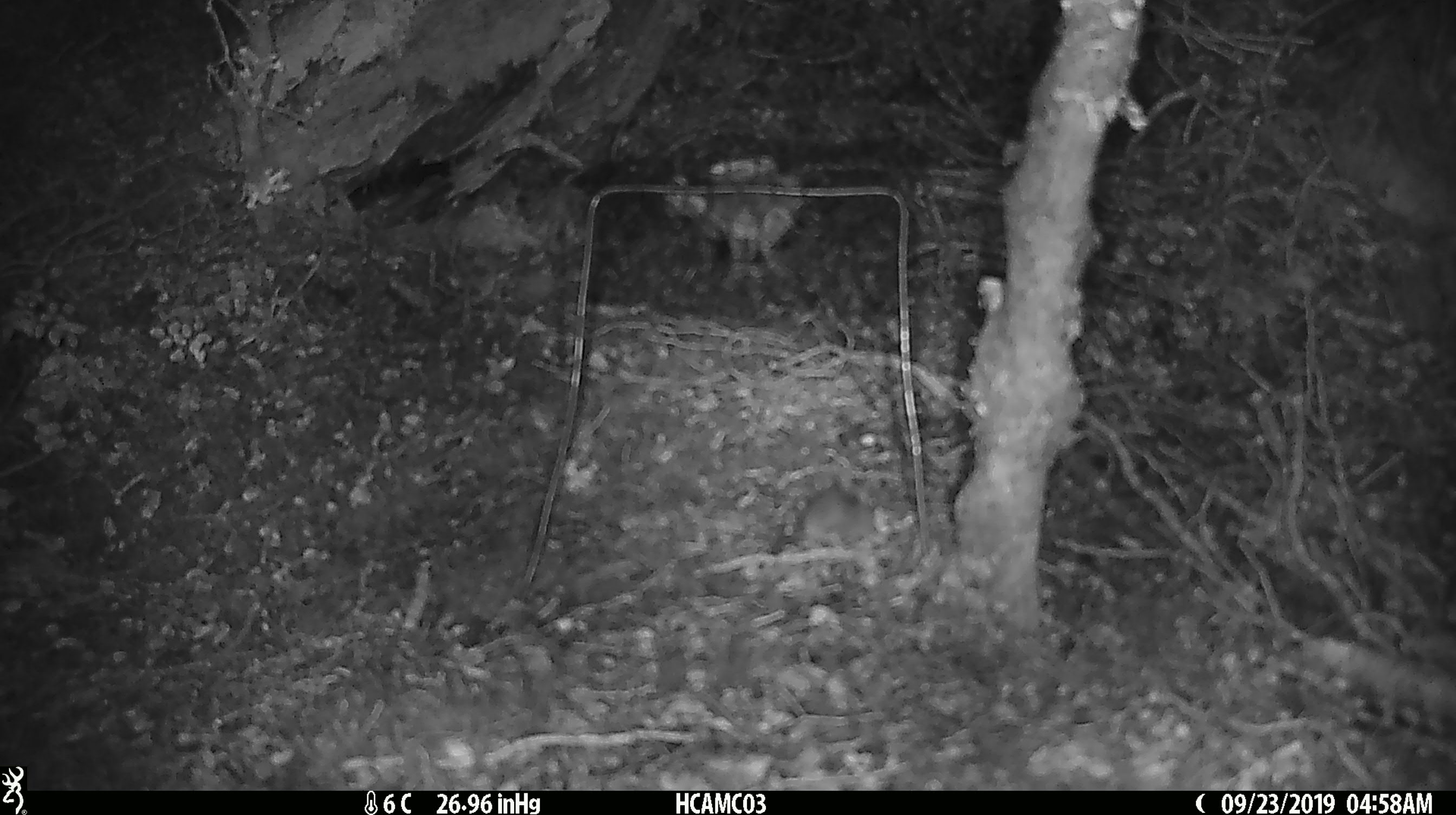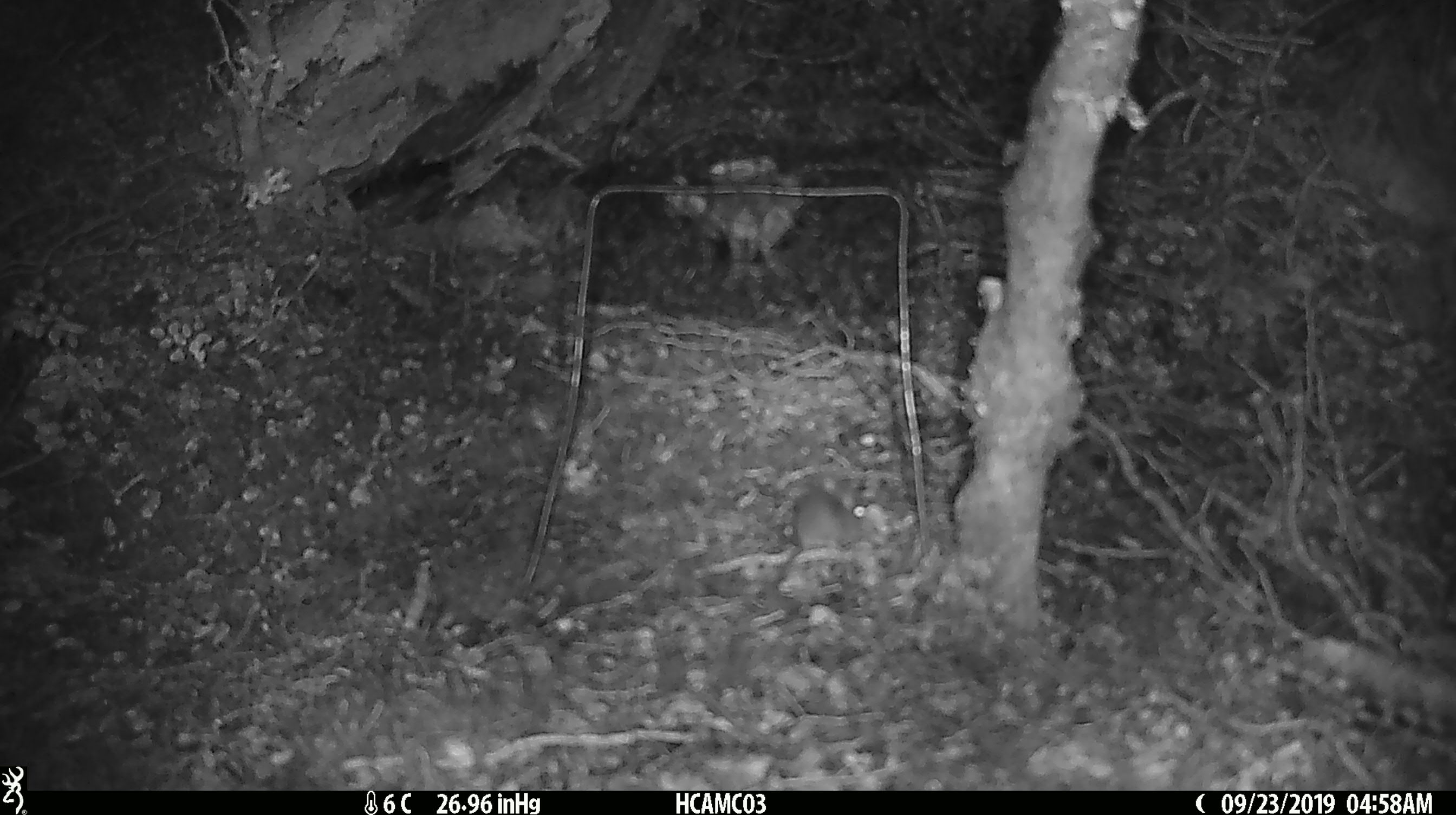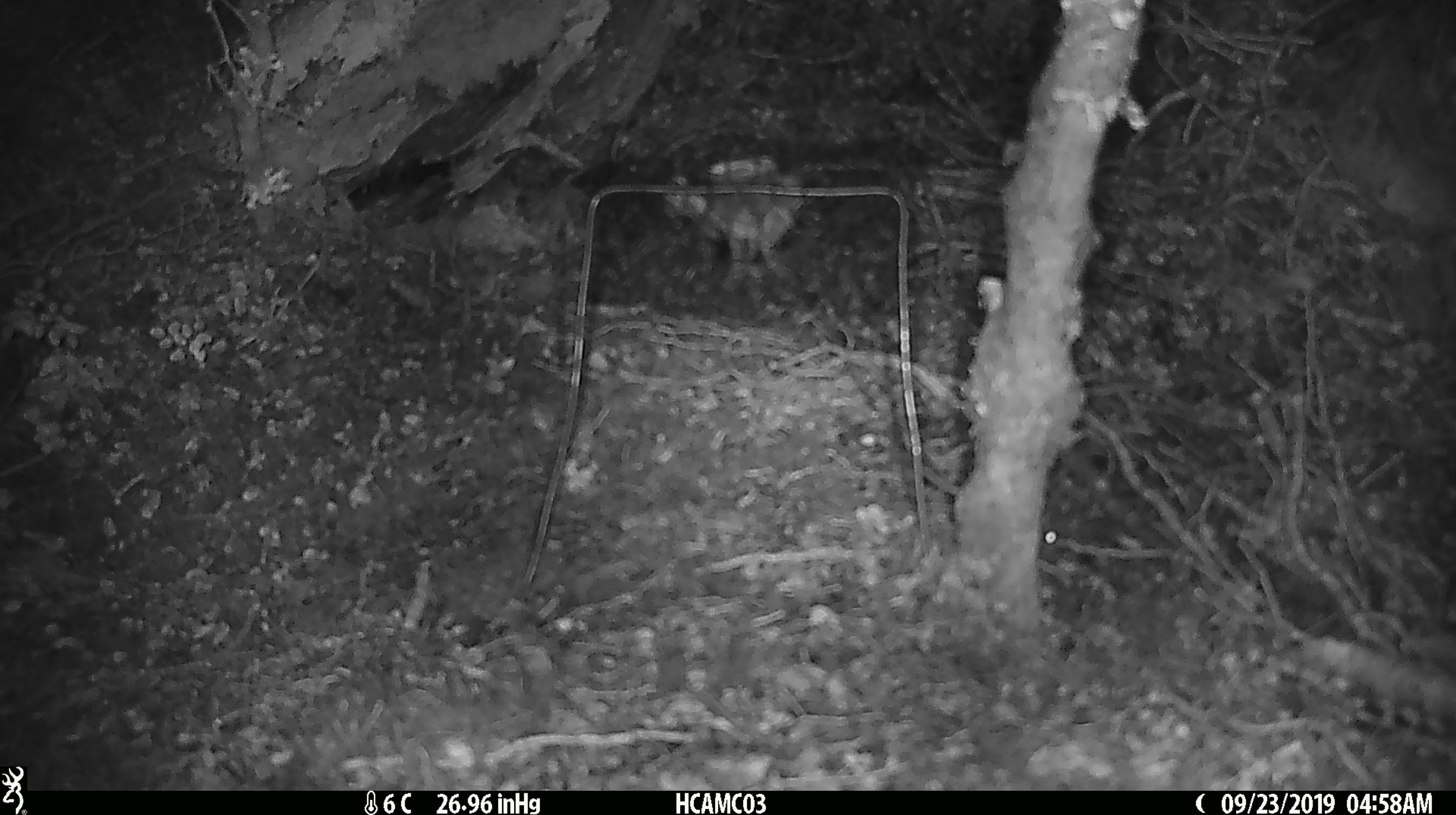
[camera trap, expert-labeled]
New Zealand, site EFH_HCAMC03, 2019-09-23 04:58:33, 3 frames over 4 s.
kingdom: Animalia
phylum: Chordata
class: Mammalia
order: Rodentia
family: Muridae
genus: Mus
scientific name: Mus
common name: mouse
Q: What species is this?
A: Mouse (Mus).